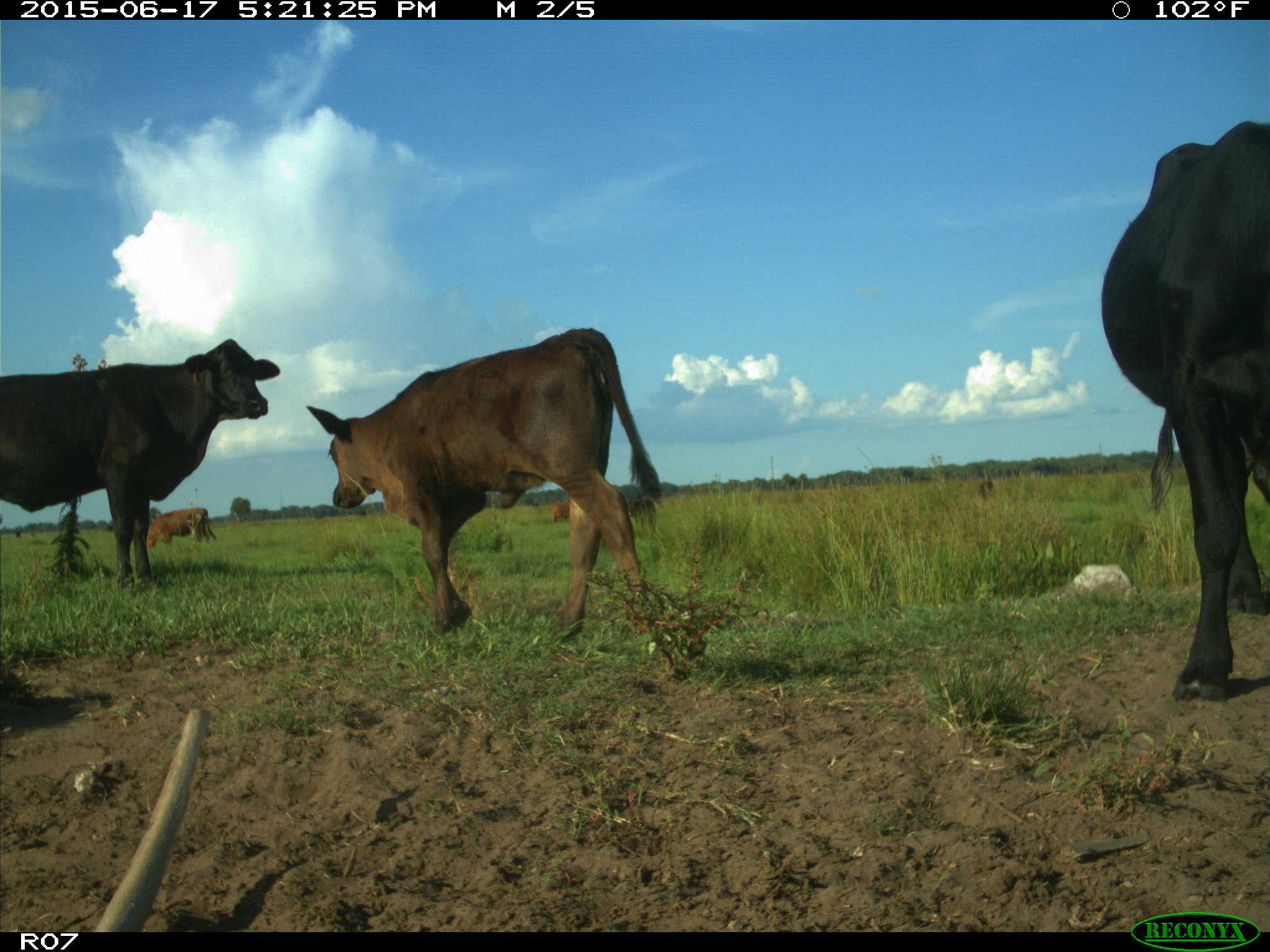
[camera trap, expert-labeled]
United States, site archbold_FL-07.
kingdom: Animalia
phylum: Chordata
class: Mammalia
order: Artiodactyla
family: Bovidae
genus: Bos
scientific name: Bos taurus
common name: domestic cow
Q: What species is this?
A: Bos taurus (domestic cow).